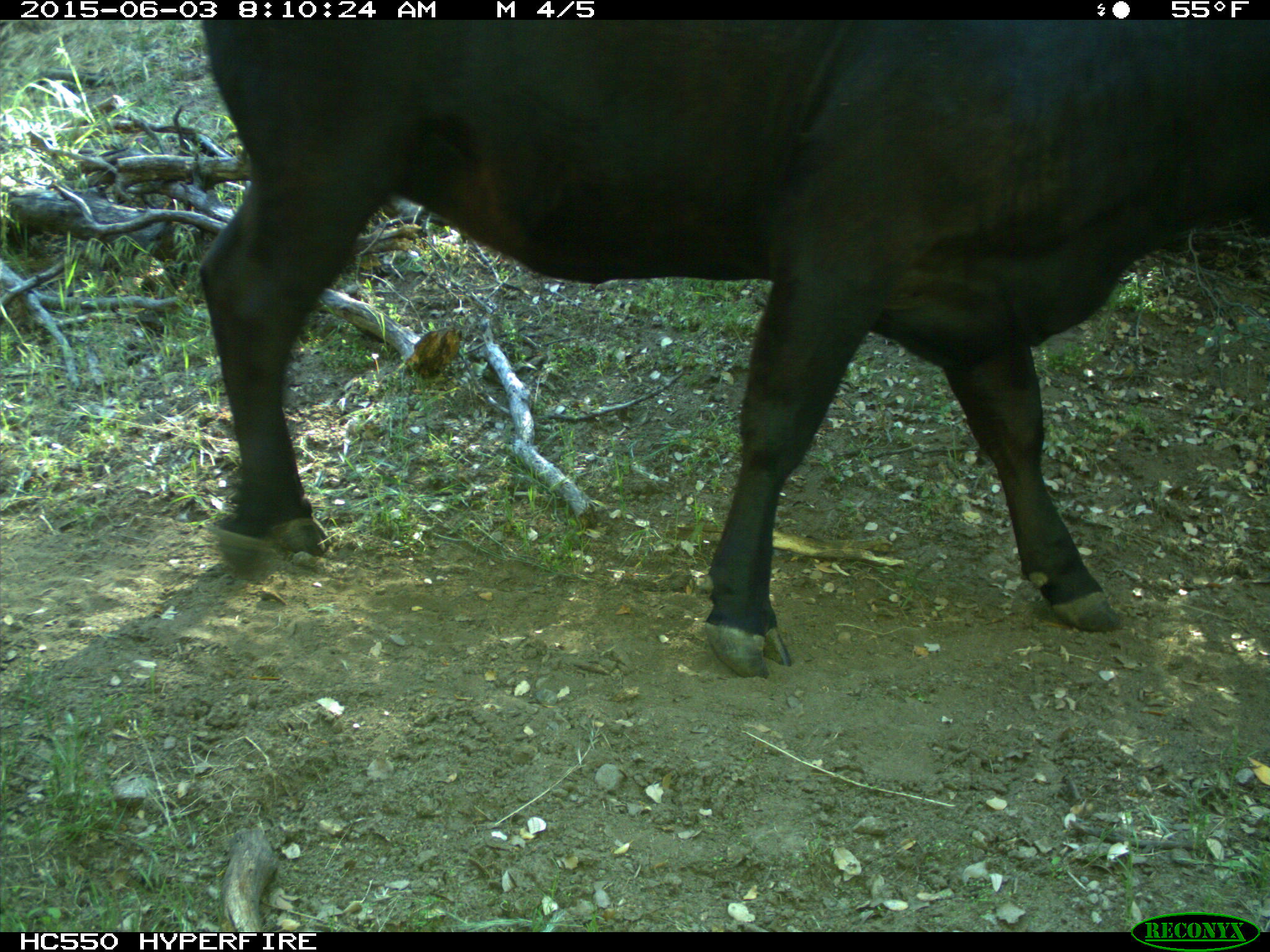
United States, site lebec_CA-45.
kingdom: Animalia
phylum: Chordata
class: Mammalia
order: Artiodactyla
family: Bovidae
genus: Bos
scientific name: Bos taurus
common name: domestic cow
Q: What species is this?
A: Bos taurus (domestic cow).